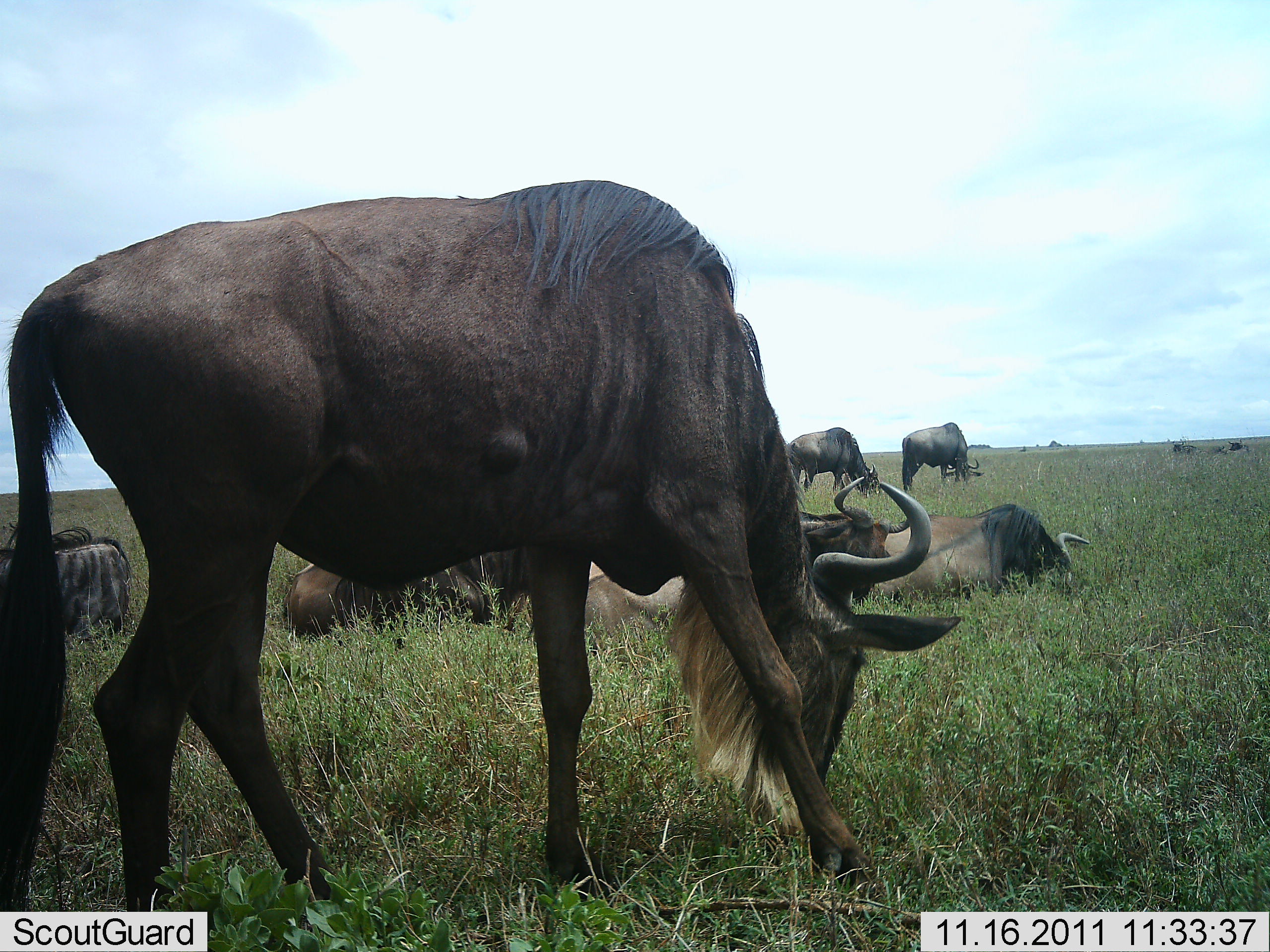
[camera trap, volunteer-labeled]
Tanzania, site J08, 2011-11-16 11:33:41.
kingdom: Animalia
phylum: Chordata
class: Mammalia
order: Artiodactyla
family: Bovidae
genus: Connochaetes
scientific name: Connochaetes taurinus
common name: blue wildebeest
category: wildebeest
Wildebeest (blue wildebeest) (Connochaetes taurinus), count 8. Behavior (volunteer vote fractions): standing 50%, resting 92%, moving 8%, interacting 8%. Young present (vote fraction): 0%. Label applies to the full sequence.